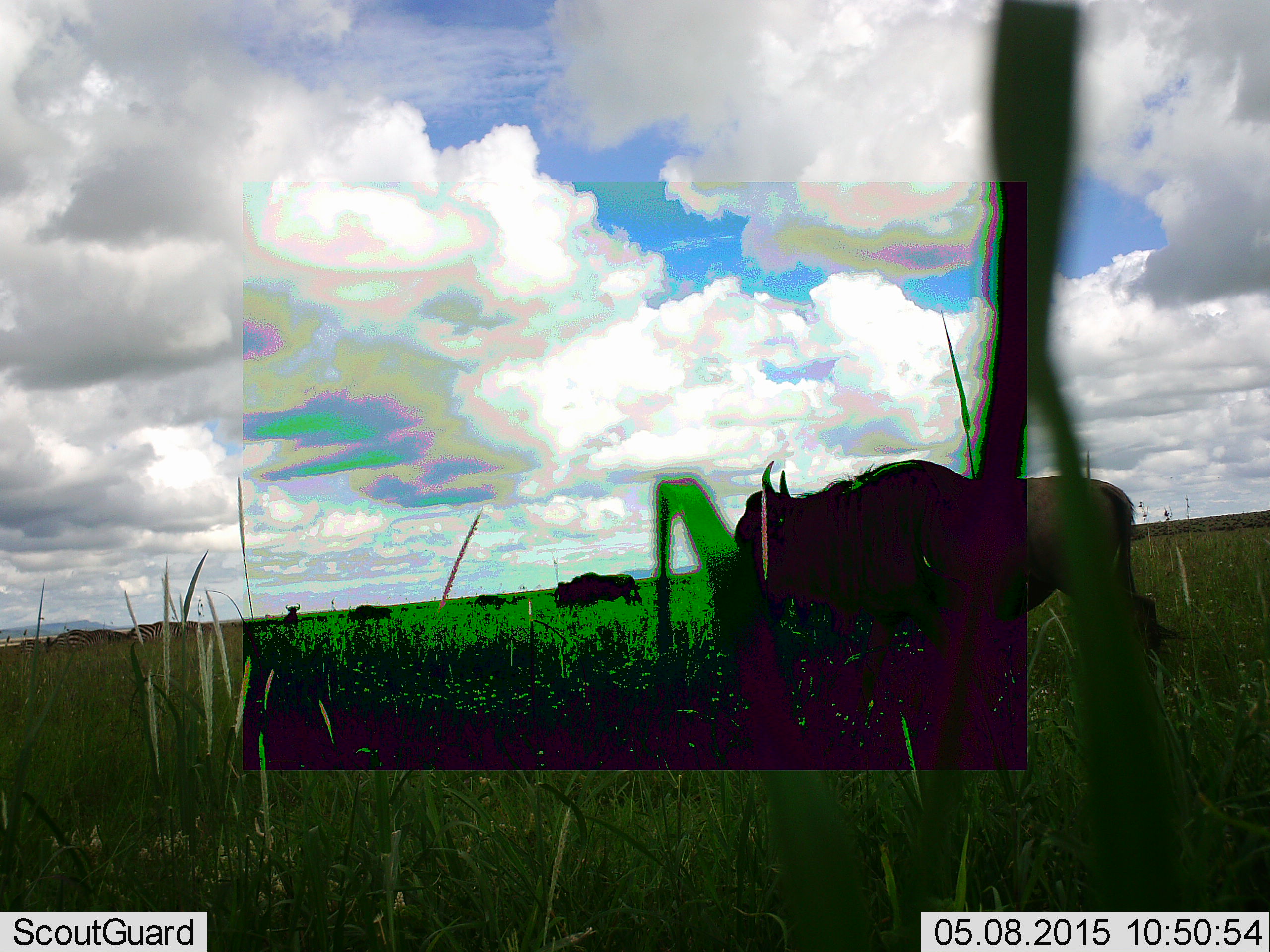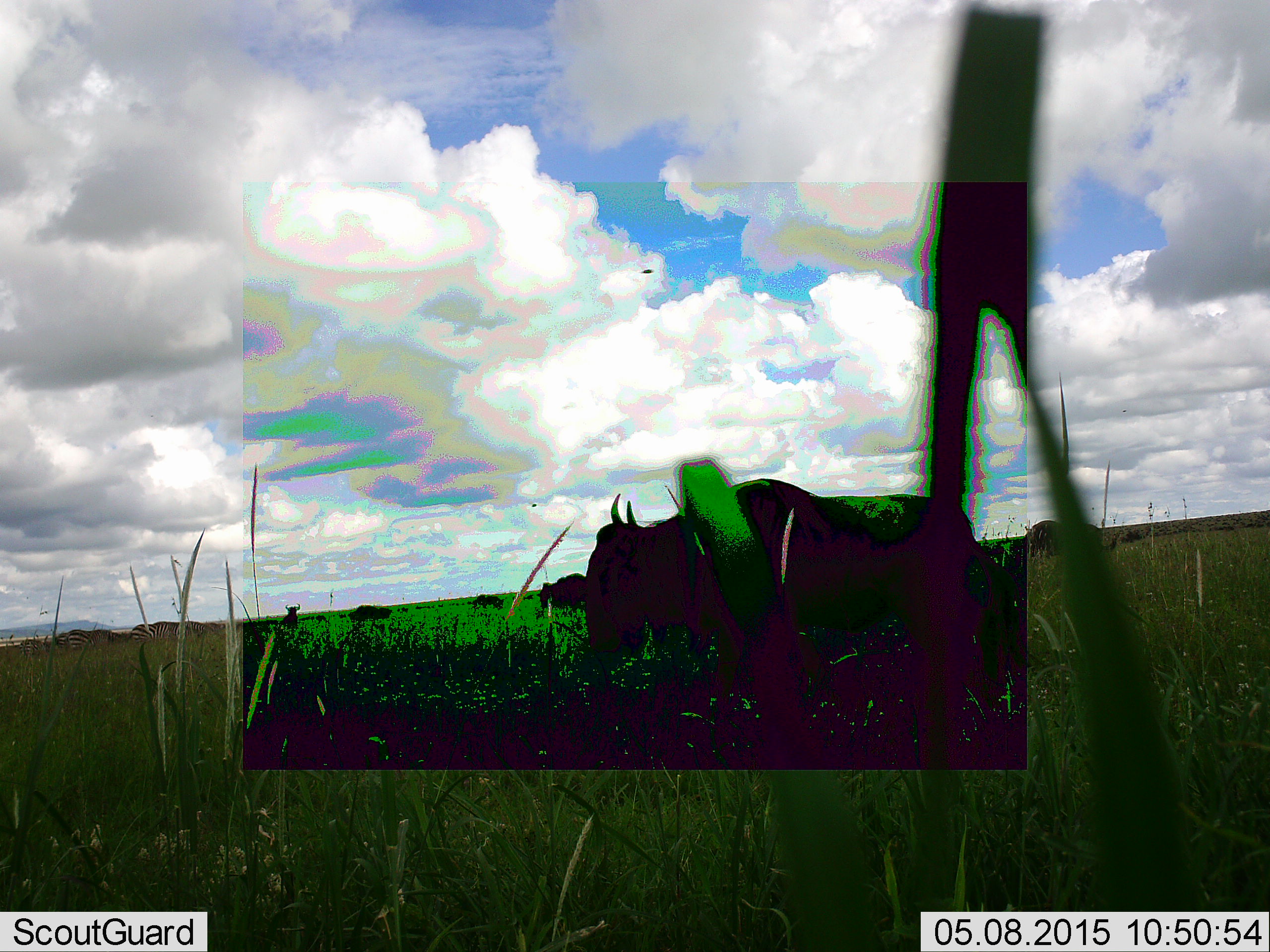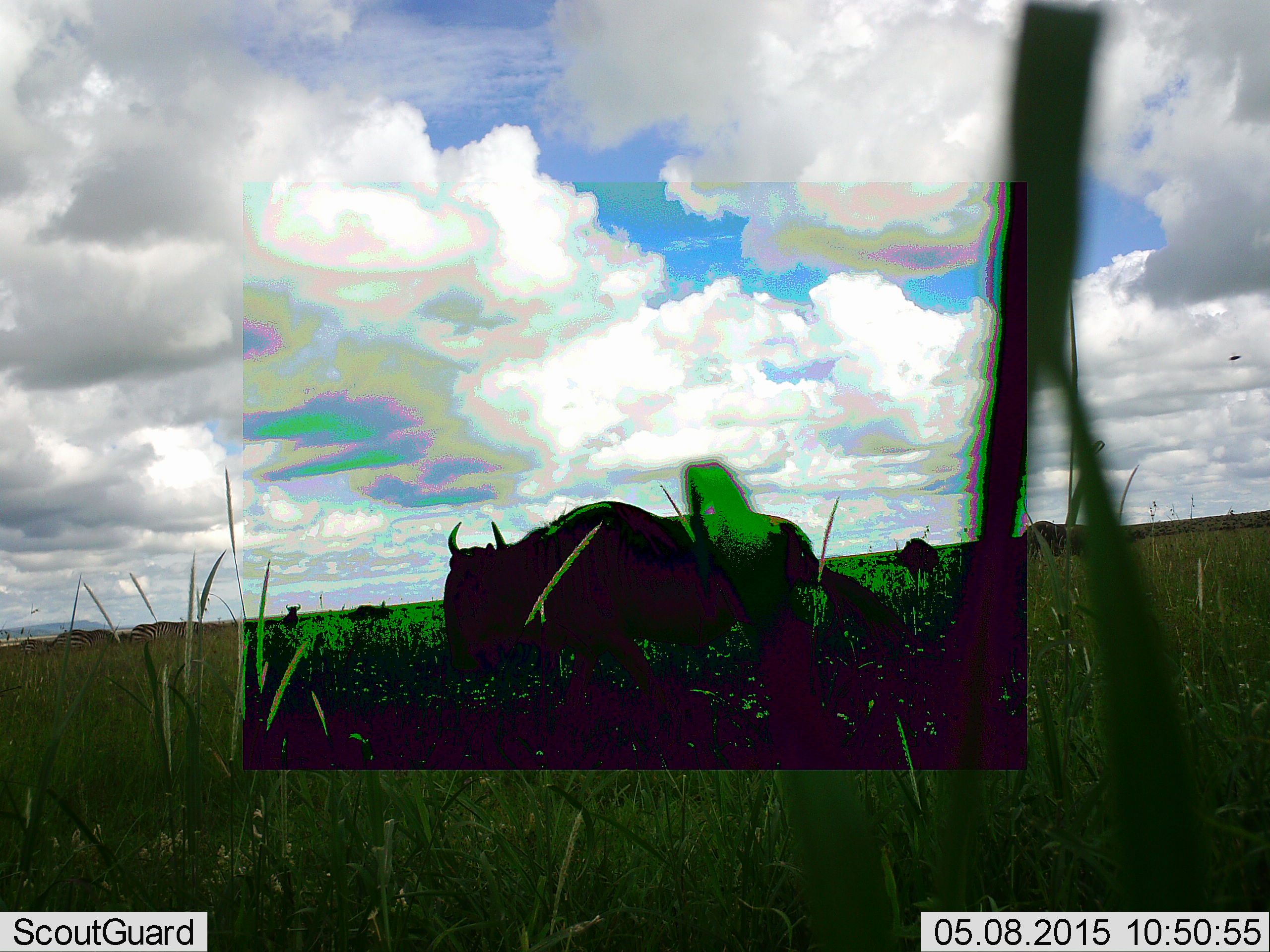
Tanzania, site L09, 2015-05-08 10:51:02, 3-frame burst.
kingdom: Animalia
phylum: Chordata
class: Mammalia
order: Artiodactyla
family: Bovidae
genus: Connochaetes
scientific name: Connochaetes taurinus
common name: blue wildebeest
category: wildebeest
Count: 7.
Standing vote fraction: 80%.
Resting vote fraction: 10%.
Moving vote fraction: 90%.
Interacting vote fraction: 0%.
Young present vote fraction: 0%.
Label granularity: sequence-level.